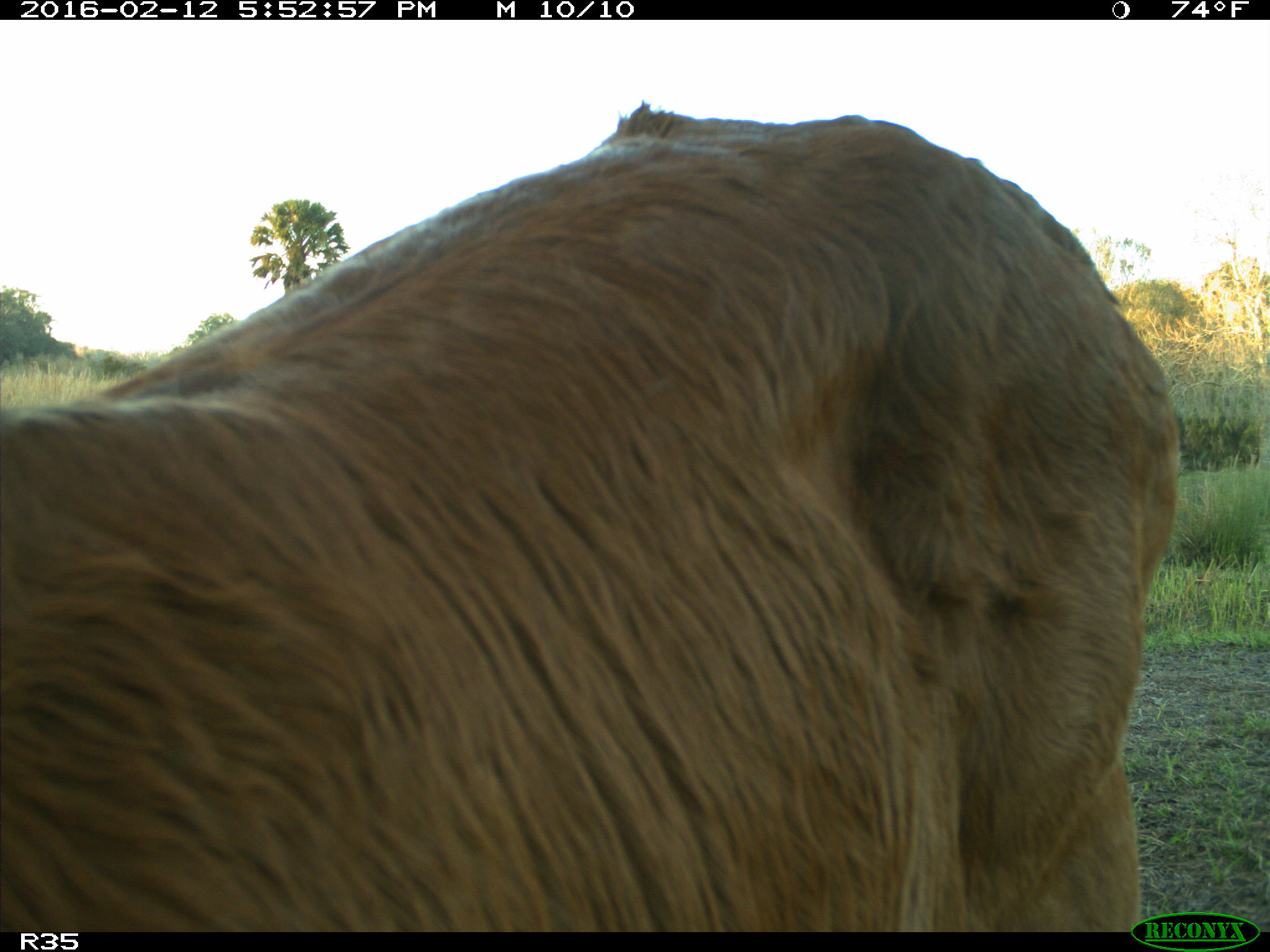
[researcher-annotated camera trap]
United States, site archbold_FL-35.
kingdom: Animalia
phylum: Chordata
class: Mammalia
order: Artiodactyla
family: Bovidae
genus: Bos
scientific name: Bos taurus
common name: domestic cow